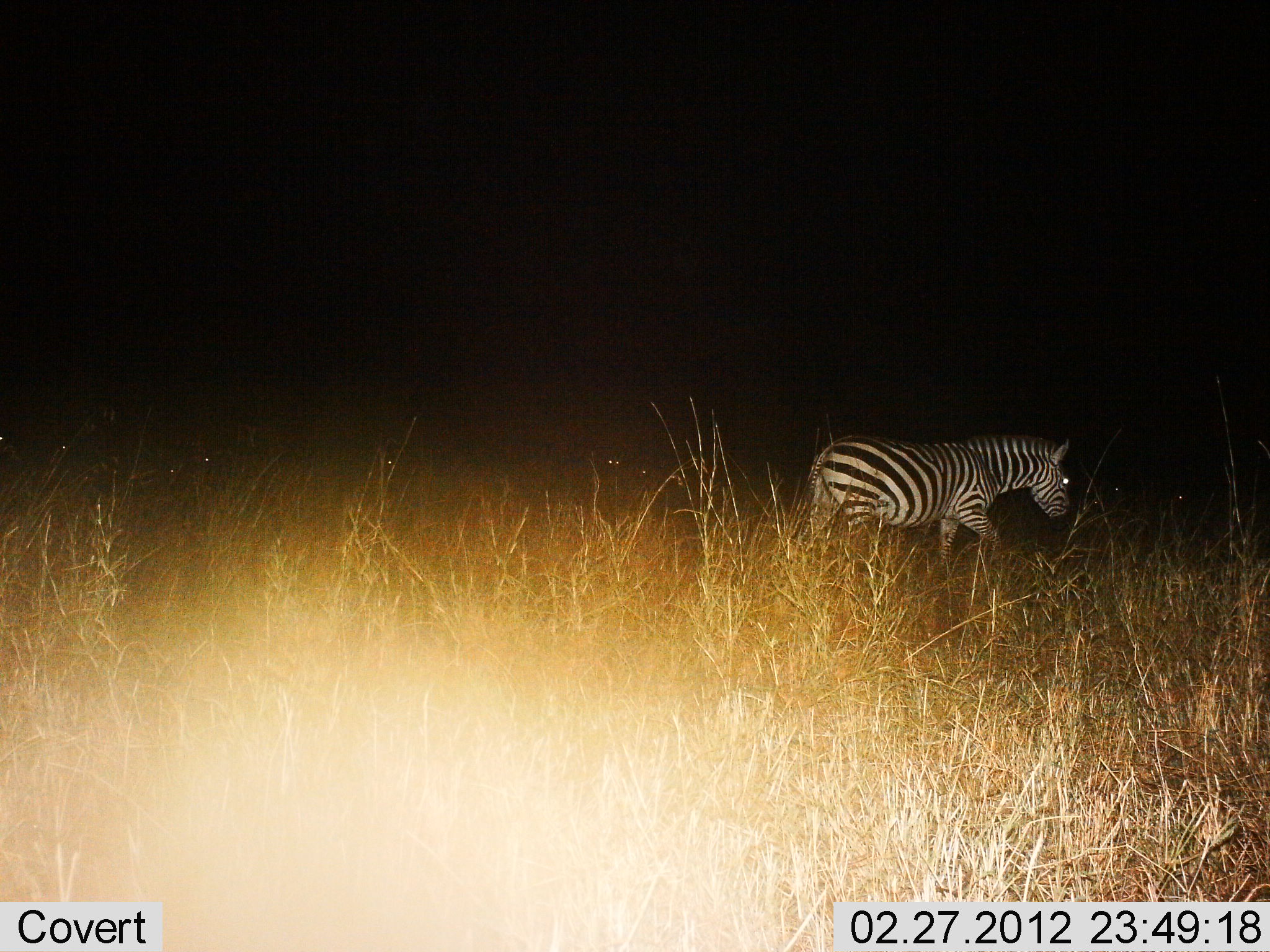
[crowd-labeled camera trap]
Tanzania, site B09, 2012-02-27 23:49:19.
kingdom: Animalia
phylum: Chordata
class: Mammalia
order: Perissodactyla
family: Equidae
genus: Equus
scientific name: Equus quagga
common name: plains zebra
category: zebra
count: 1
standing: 9%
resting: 0%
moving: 91%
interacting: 0%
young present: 0%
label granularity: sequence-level